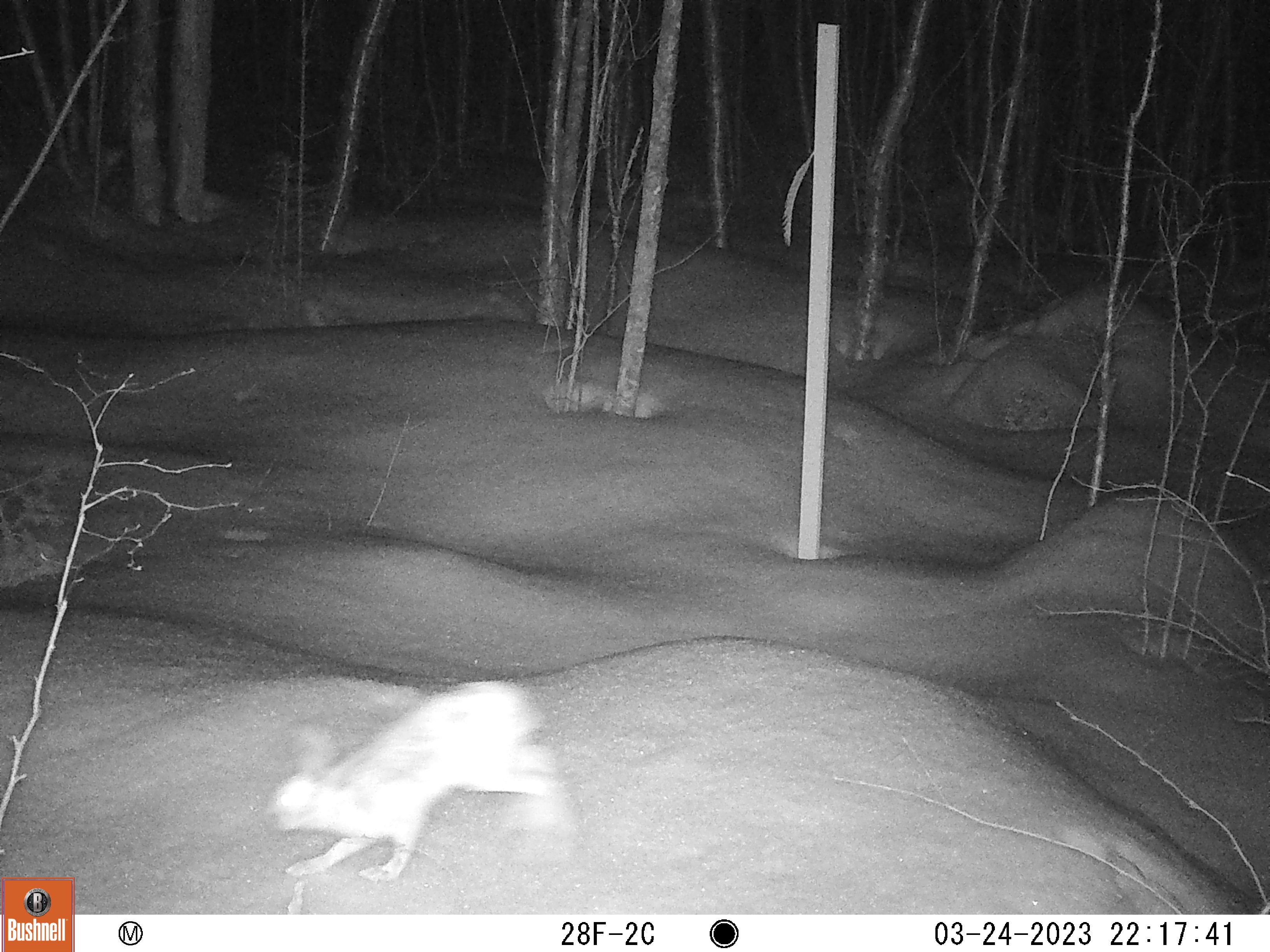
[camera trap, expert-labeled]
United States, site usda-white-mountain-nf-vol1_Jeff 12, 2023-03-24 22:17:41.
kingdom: Animalia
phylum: Chordata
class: Mammalia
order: Lagomorpha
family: Leporidae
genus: Lepus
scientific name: Lepus americanus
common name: snowshoe hare